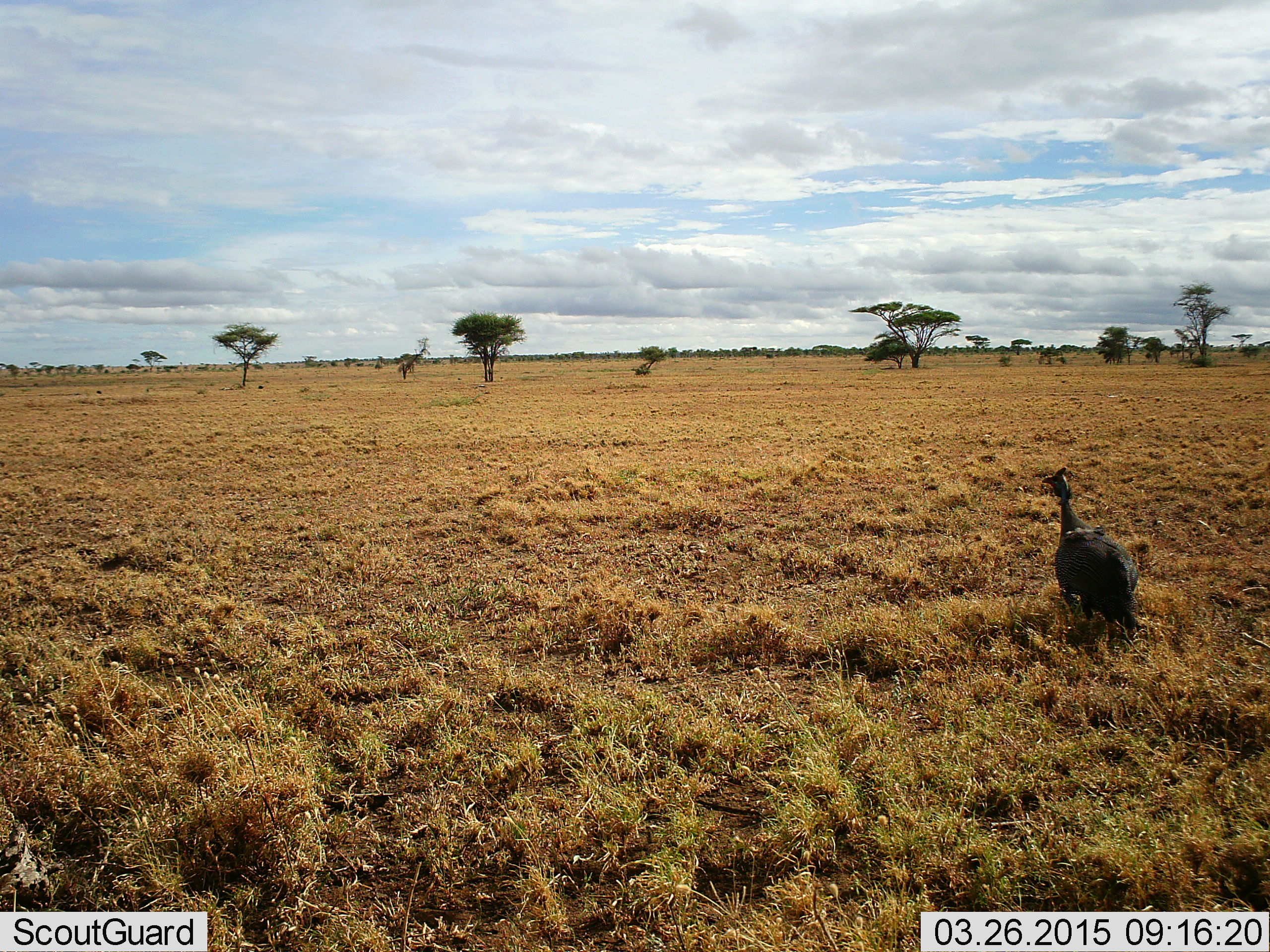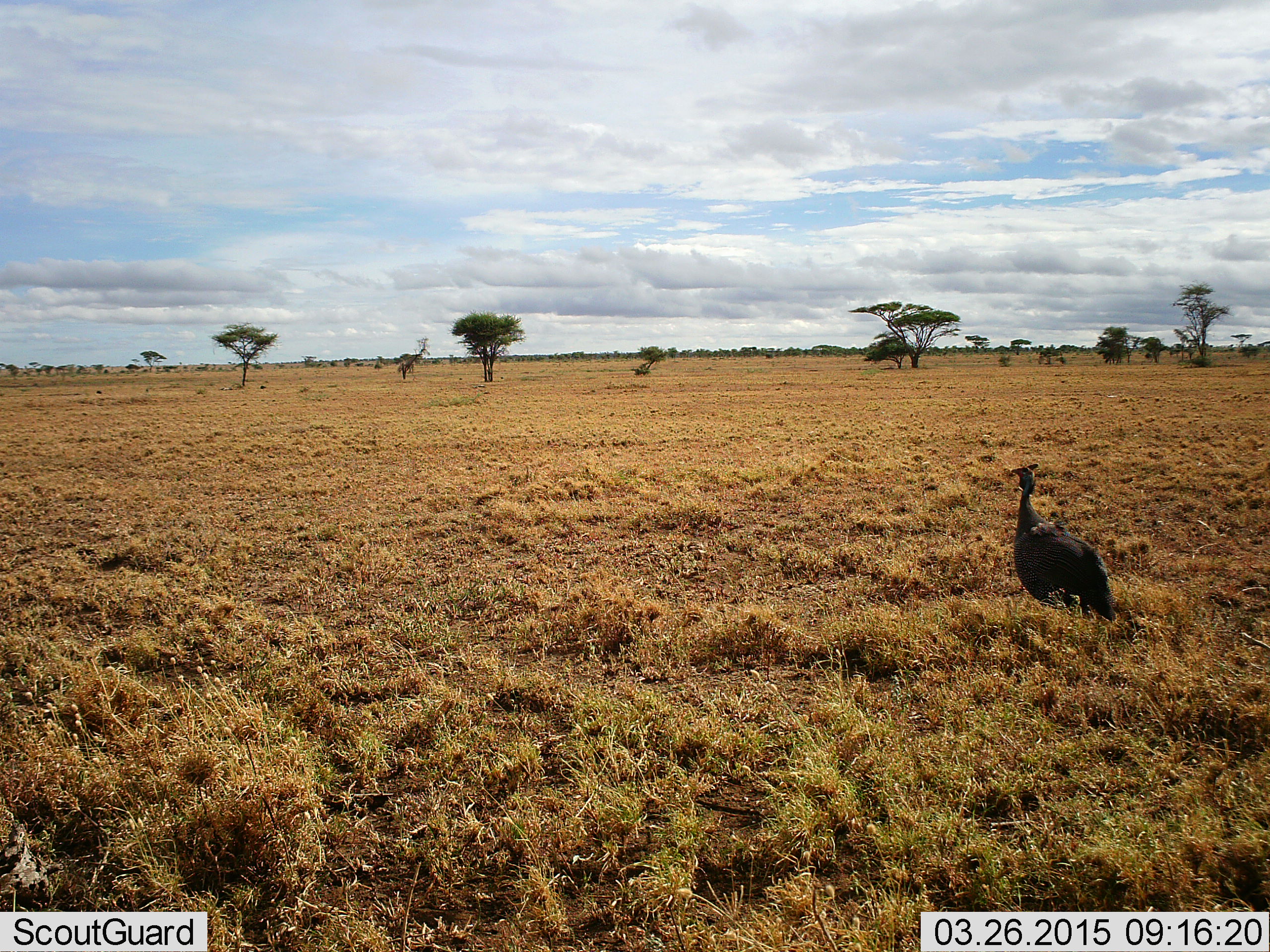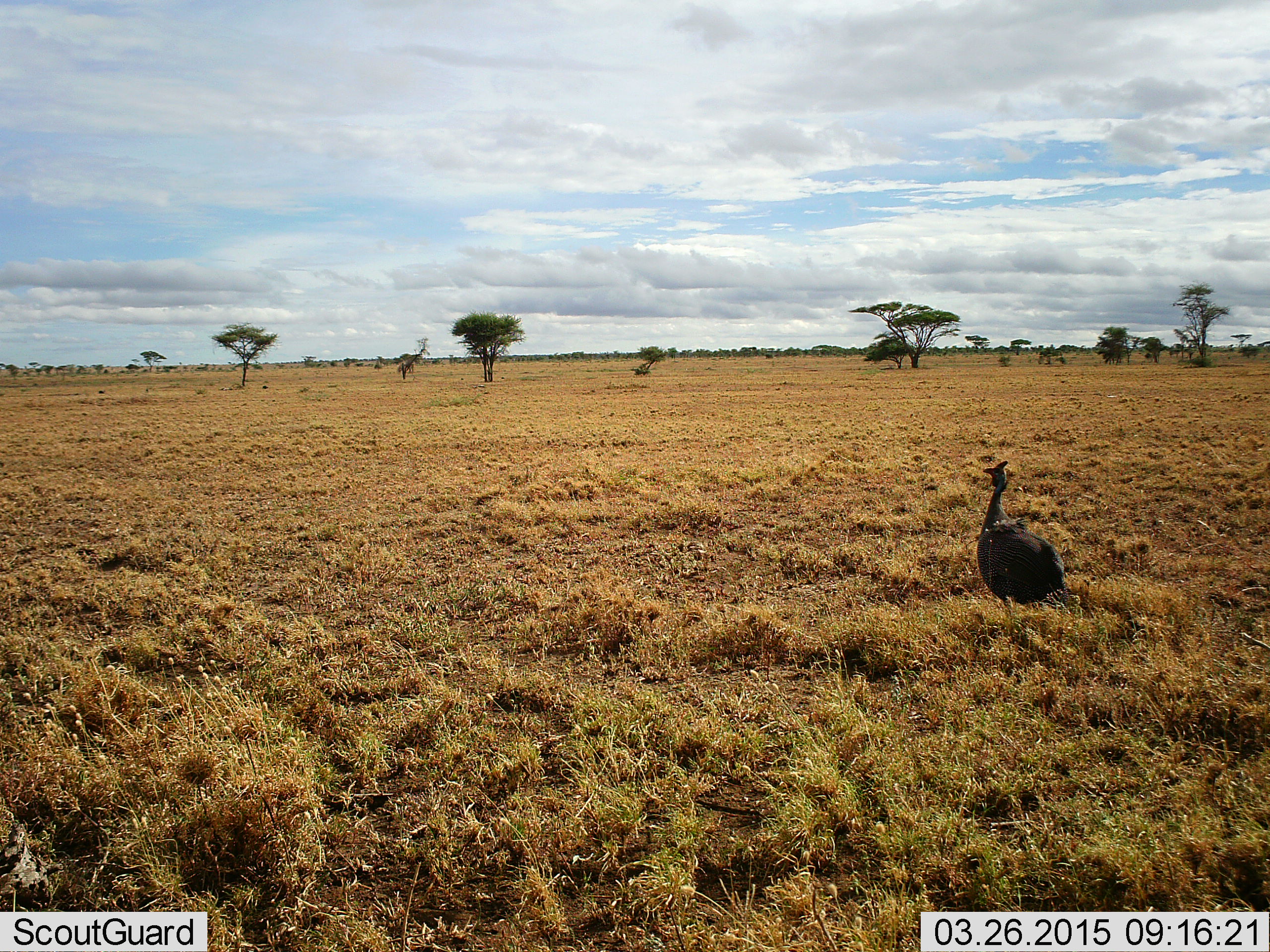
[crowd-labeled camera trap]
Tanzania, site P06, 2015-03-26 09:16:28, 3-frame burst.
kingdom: Animalia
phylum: Chordata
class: Aves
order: Galliformes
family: Numididae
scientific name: Numididae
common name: guinea fowl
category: guineafowl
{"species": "guineafowl (guinea fowl) (Numididae)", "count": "1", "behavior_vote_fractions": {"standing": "50%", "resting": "0%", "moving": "50%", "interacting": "0%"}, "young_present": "0%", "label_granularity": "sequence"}